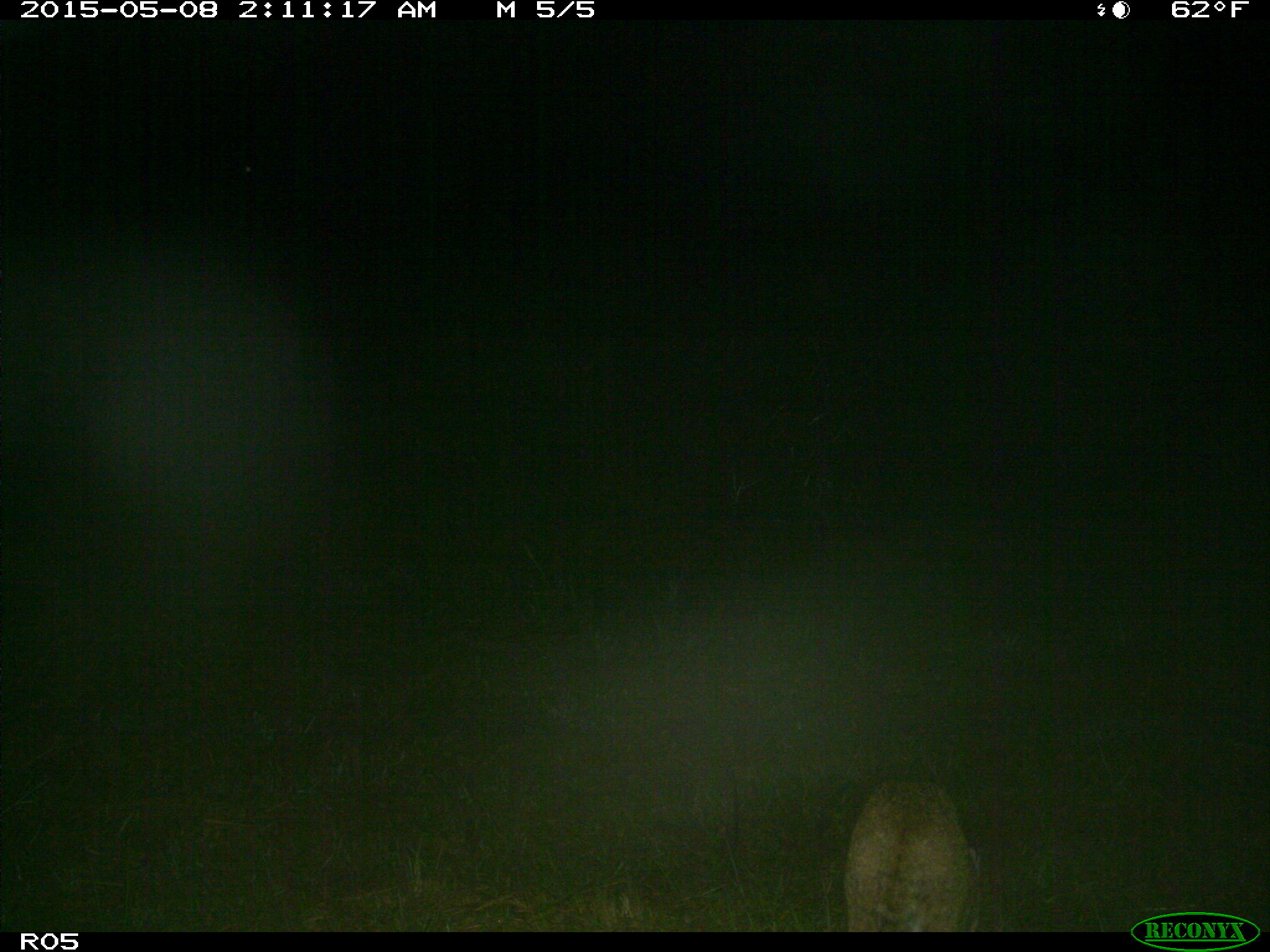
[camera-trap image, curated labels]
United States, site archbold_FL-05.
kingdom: Animalia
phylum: Chordata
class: Mammalia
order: Carnivora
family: Felidae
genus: Lynx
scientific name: Lynx rufus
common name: bobcat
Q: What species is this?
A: Lynx rufus (bobcat).